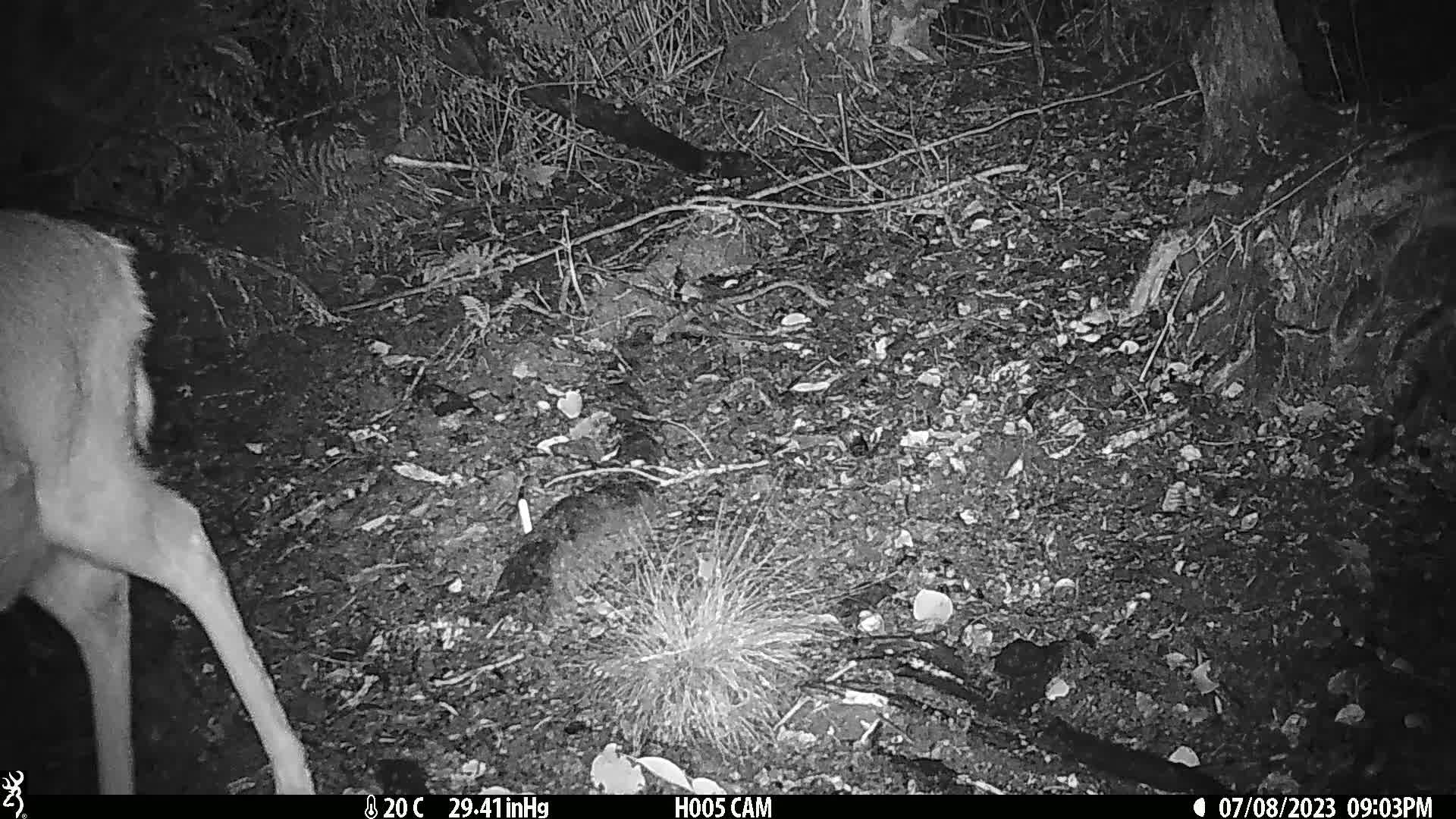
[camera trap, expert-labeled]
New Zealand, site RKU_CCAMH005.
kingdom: Animalia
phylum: Chordata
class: Mammalia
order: Artiodactyla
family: Cervidae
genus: Odocoileus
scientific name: Odocoileus virginianus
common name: white-tailed deer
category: white tailed deer